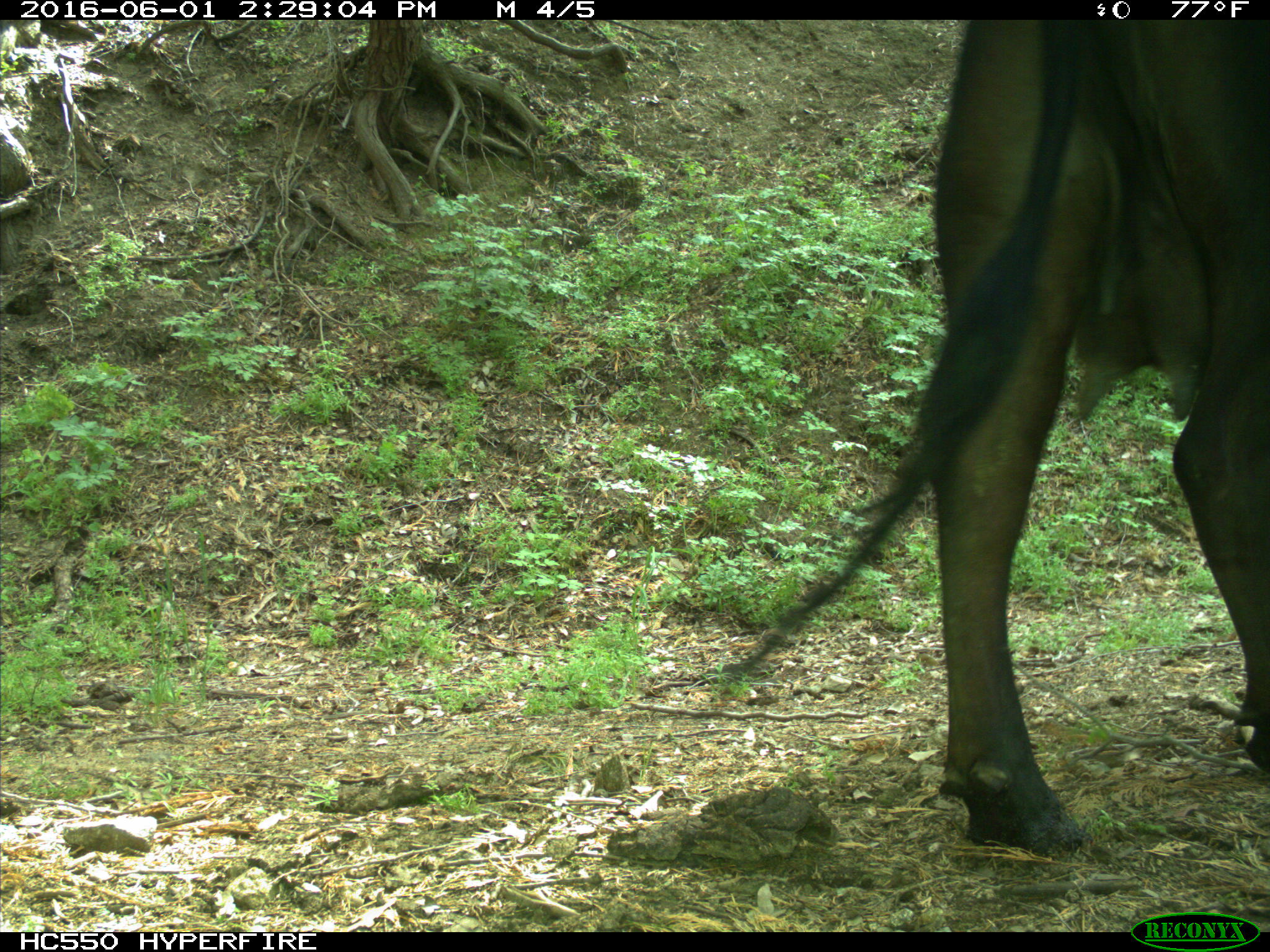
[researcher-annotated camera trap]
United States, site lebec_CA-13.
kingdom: Animalia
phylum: Chordata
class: Mammalia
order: Artiodactyla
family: Bovidae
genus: Bos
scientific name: Bos taurus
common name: domestic cow